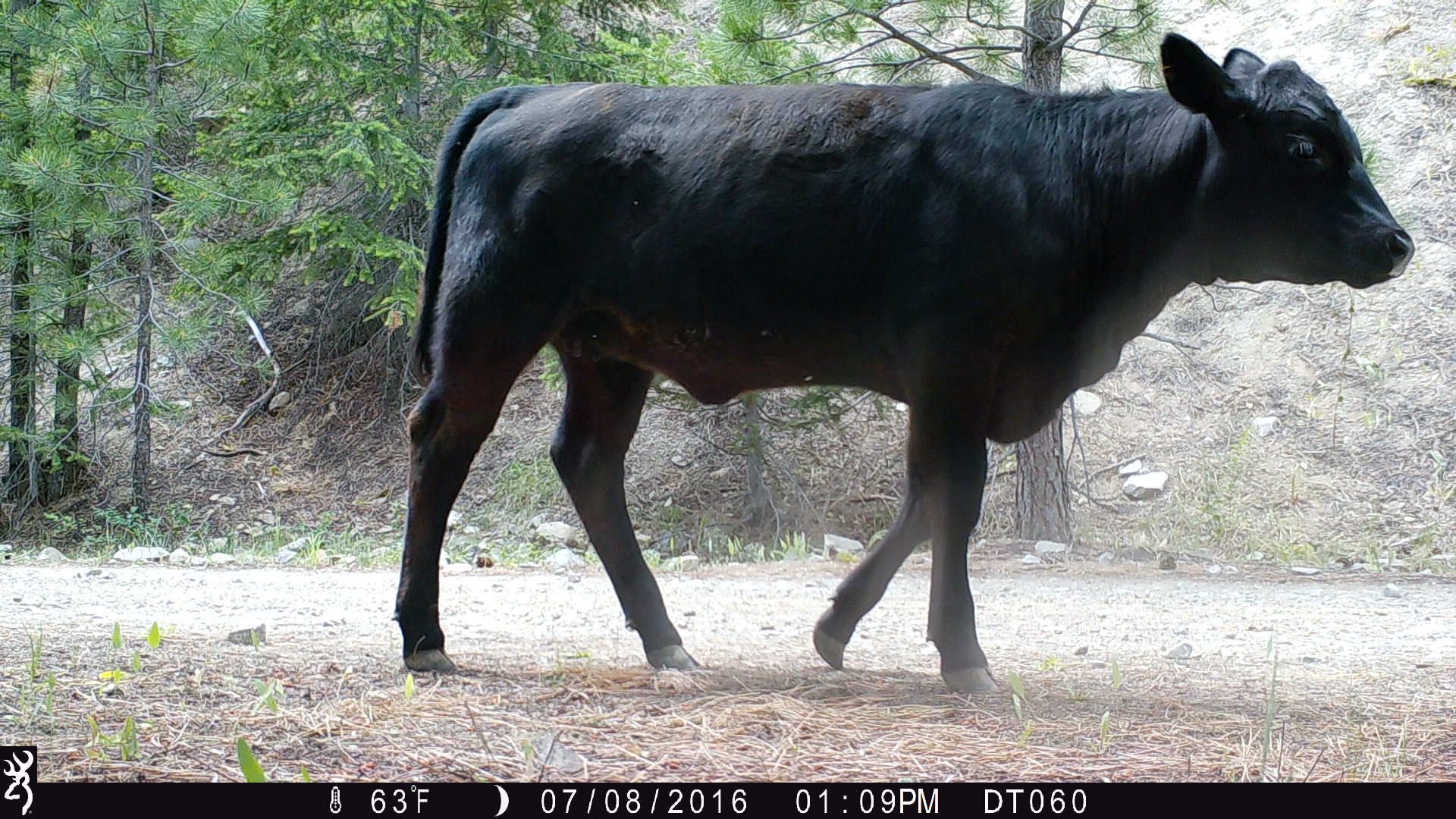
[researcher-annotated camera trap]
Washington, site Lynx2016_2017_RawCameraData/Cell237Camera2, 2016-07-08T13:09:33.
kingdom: Animalia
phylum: Chordata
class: Mammalia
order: Artiodactyla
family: Bovidae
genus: Bos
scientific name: Bos taurus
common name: domestic cattle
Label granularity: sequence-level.